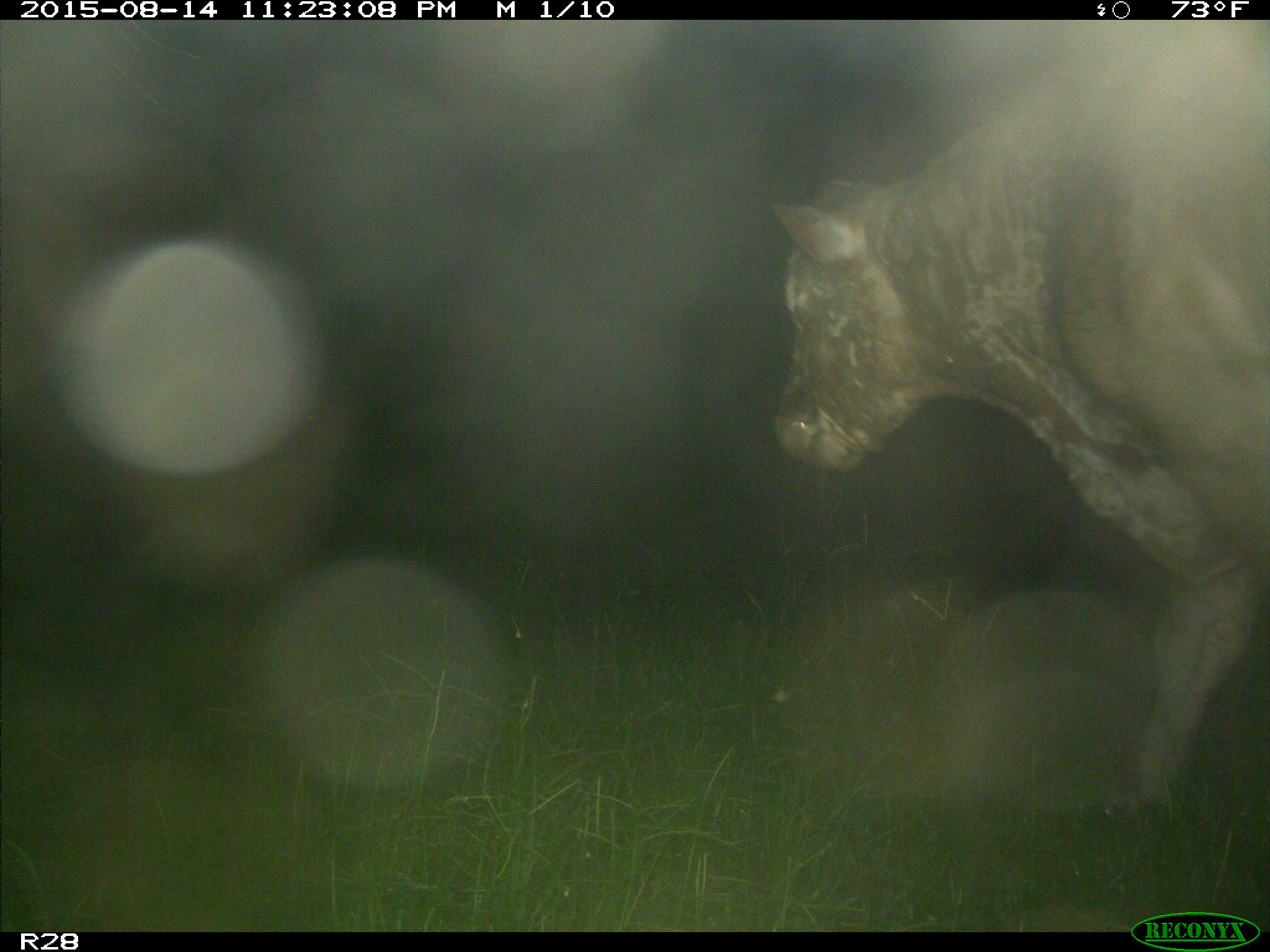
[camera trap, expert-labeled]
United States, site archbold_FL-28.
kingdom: Animalia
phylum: Chordata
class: Mammalia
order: Artiodactyla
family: Bovidae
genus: Bos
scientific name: Bos taurus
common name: domestic cow